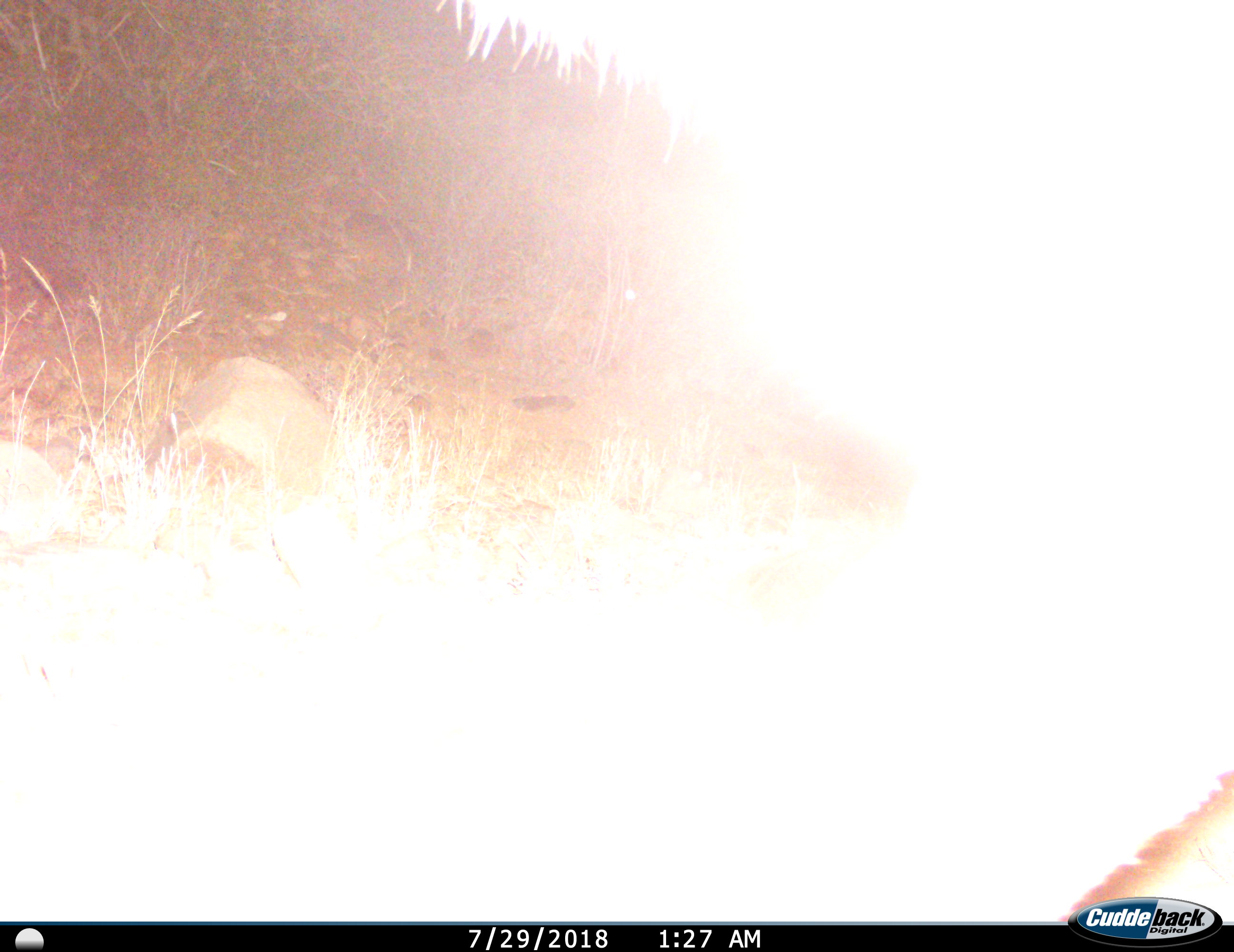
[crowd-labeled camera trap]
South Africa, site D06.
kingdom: Animalia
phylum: Chordata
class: Mammalia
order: Artiodactyla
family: Bovidae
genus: Tragelaphus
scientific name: Tragelaphus strepsiceros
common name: greater kudu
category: kudu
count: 1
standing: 33%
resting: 0%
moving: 67%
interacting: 0%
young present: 0%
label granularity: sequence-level